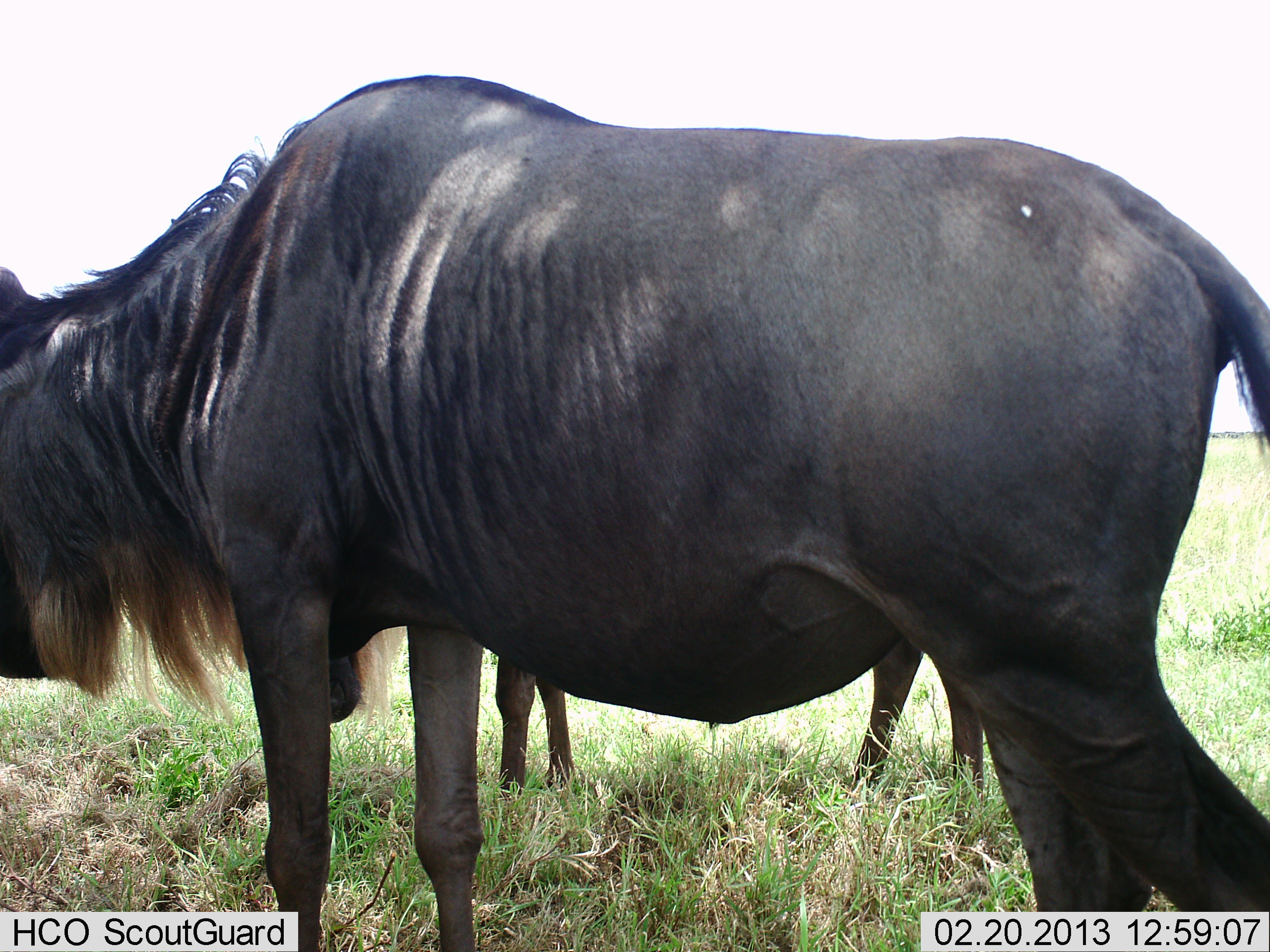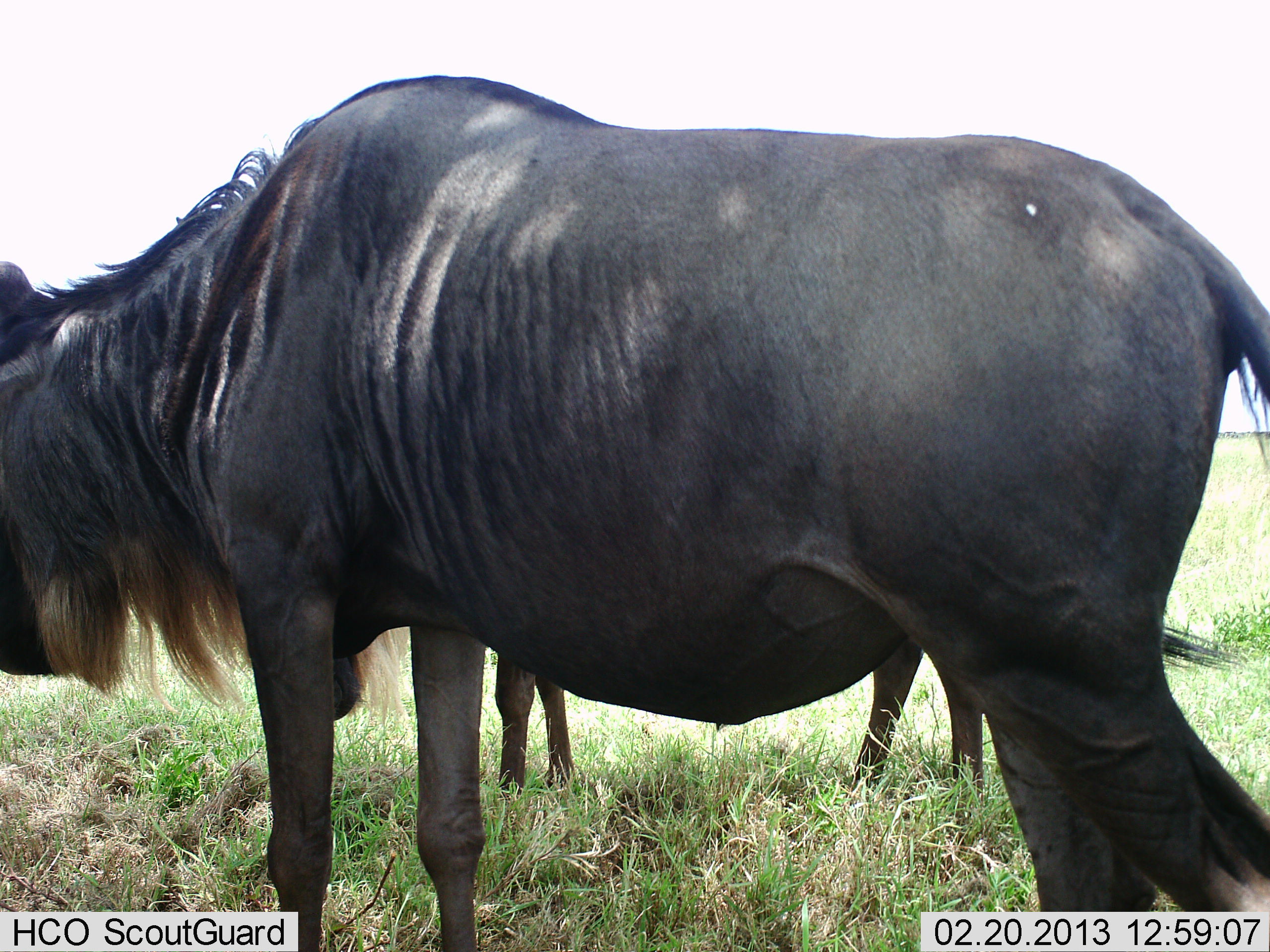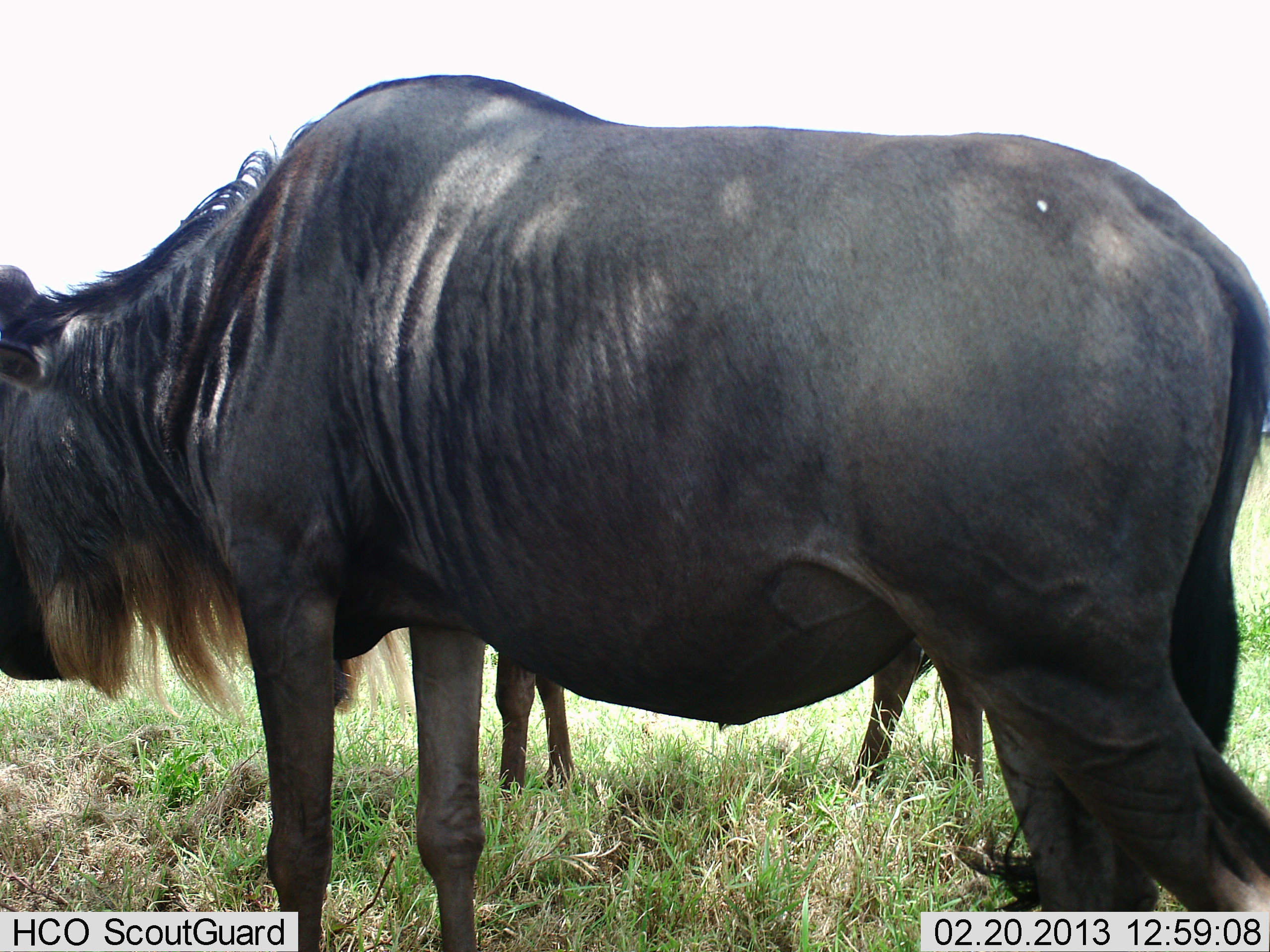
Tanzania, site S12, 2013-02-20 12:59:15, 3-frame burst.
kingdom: Animalia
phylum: Chordata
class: Mammalia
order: Artiodactyla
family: Bovidae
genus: Connochaetes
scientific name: Connochaetes taurinus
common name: blue wildebeest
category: wildebeest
Wildebeest (blue wildebeest) (Connochaetes taurinus), count 2. Behavior (volunteer vote fractions): standing 88%, resting 6%, moving 6%, interacting 3%. Young present (vote fraction): 3%. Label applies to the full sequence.